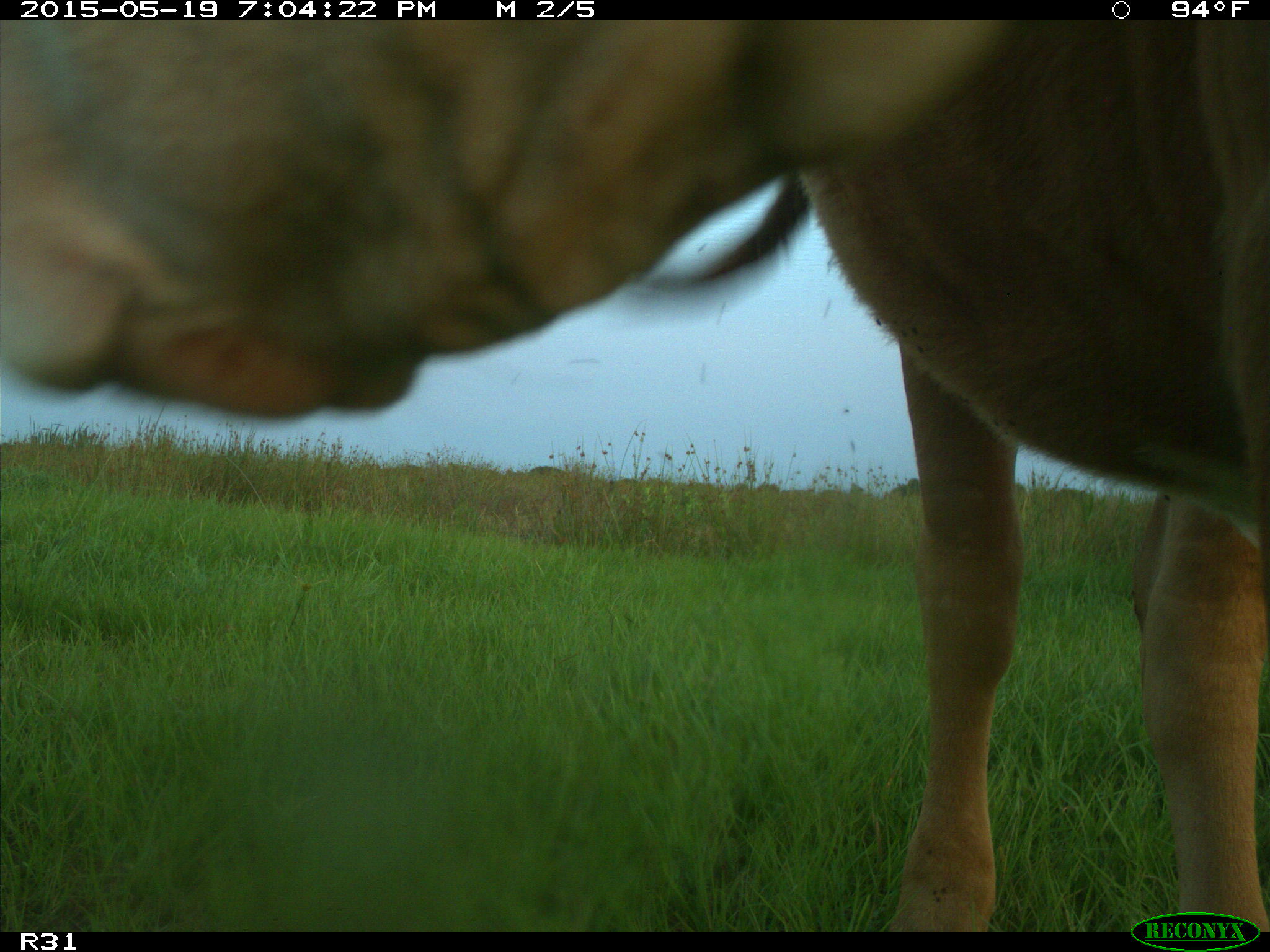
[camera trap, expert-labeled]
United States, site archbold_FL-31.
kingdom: Animalia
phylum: Chordata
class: Mammalia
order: Artiodactyla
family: Bovidae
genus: Bos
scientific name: Bos taurus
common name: domestic cow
Bos taurus (domestic cow).